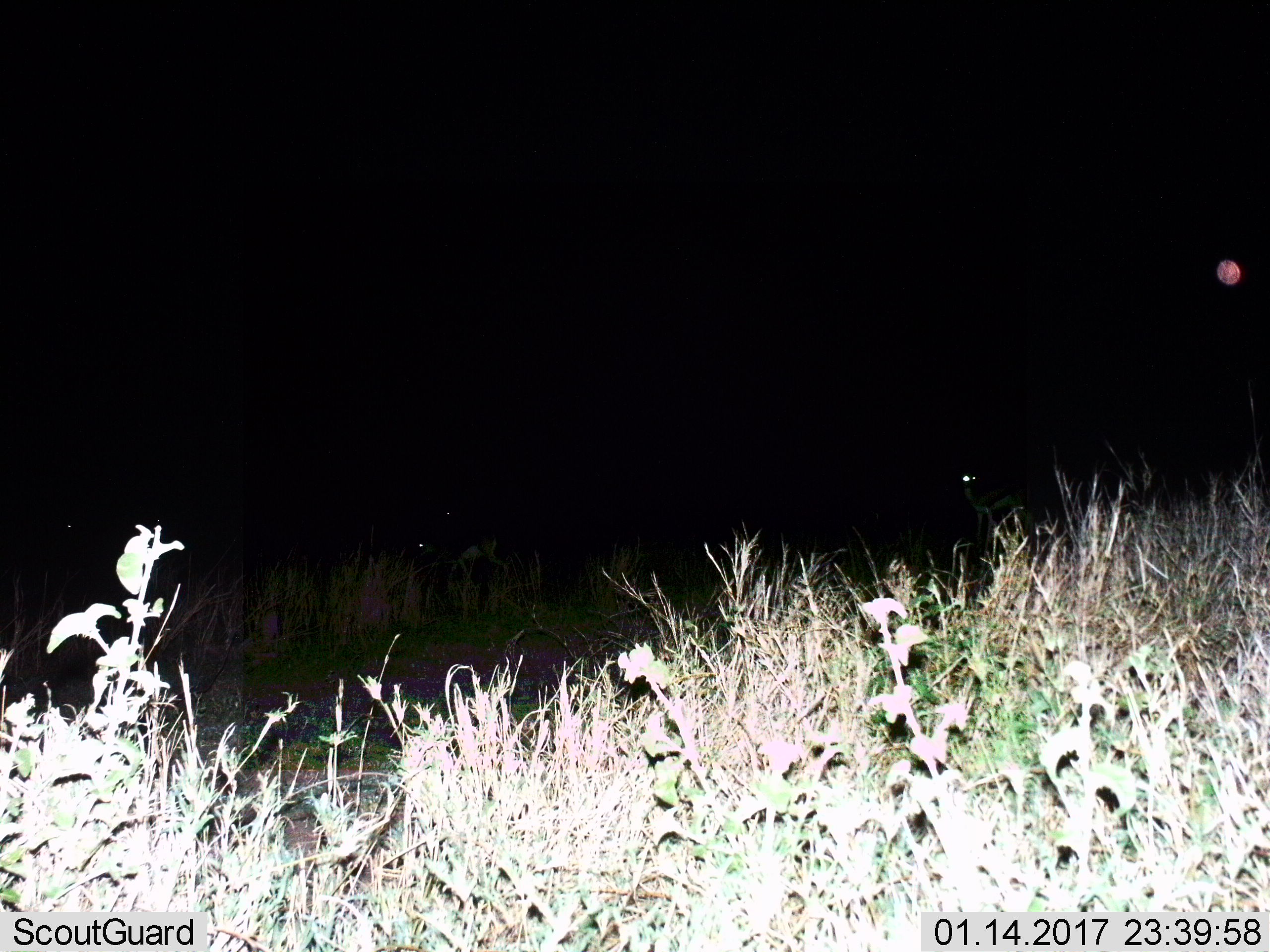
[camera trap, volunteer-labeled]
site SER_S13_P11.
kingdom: Animalia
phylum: Chordata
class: Mammalia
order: Artiodactyla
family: Bovidae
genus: Eudorcas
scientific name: Eudorcas thomsonii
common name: thomson's gazelle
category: gazellethomsons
Gazellethomsons (thomson's gazelle) (Eudorcas thomsonii), count 3. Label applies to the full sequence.